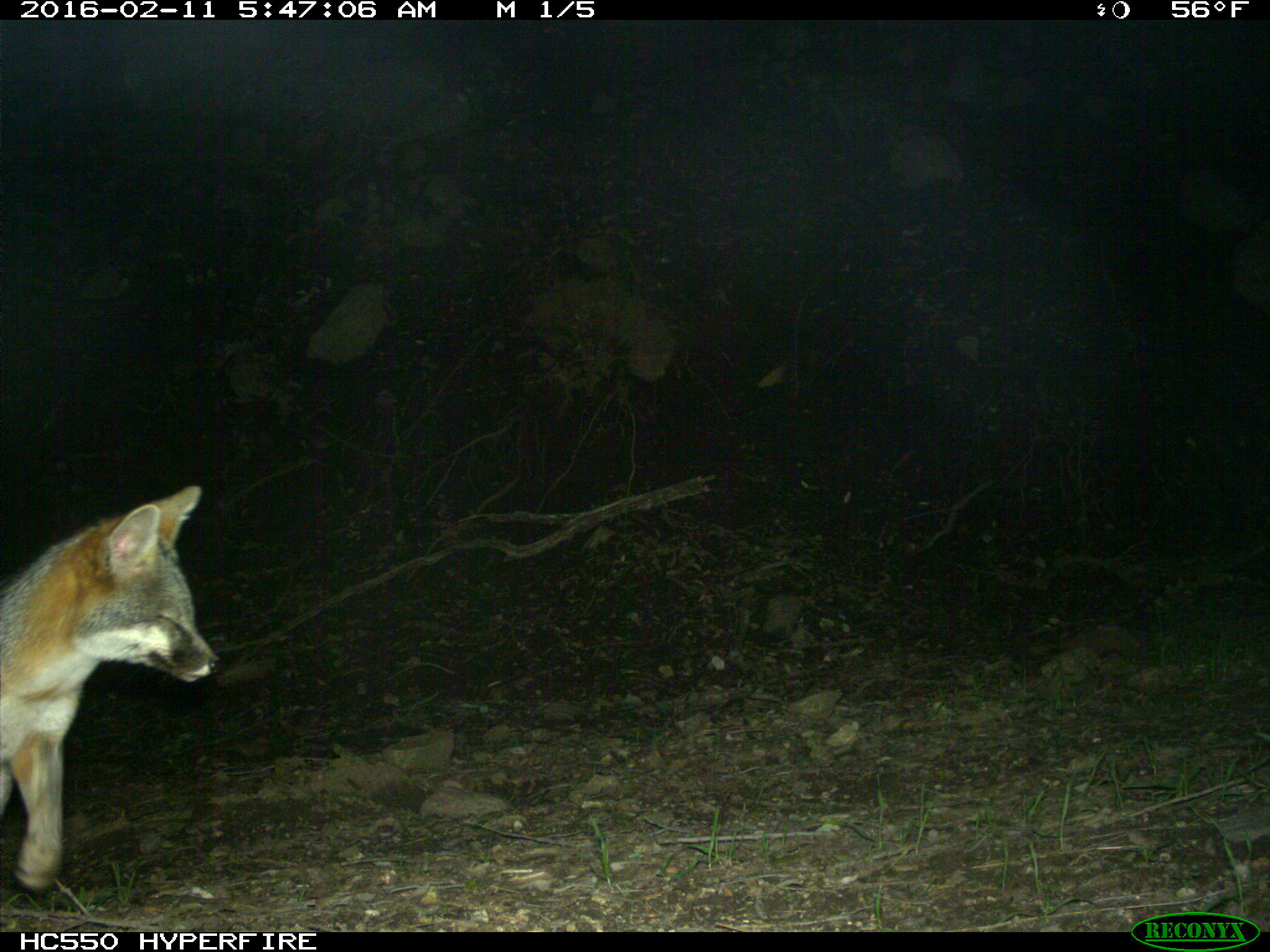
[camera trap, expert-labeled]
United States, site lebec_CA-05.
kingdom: Animalia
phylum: Chordata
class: Mammalia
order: Carnivora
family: Canidae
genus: Urocyon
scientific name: Urocyon cinereoargenteus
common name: gray fox